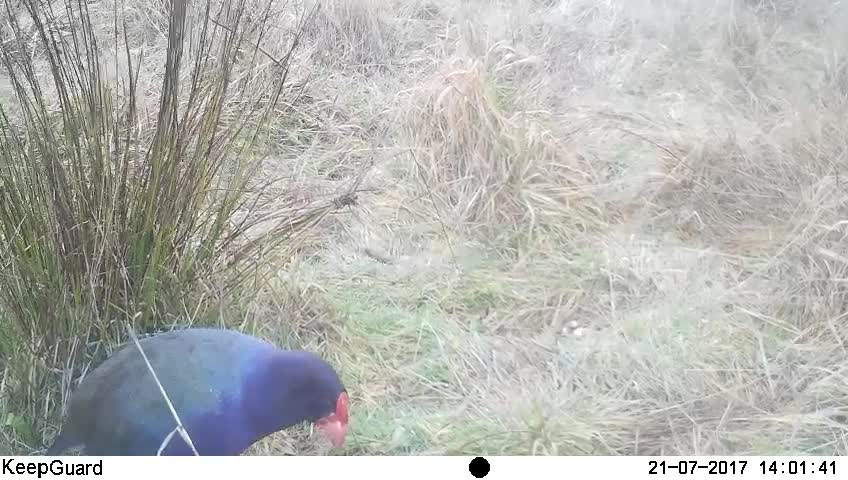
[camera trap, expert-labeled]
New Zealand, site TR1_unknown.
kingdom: Animalia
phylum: Chordata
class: Aves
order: Gruiformes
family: Rallidae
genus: Porphyrio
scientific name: Porphyrio mantelli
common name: takahe